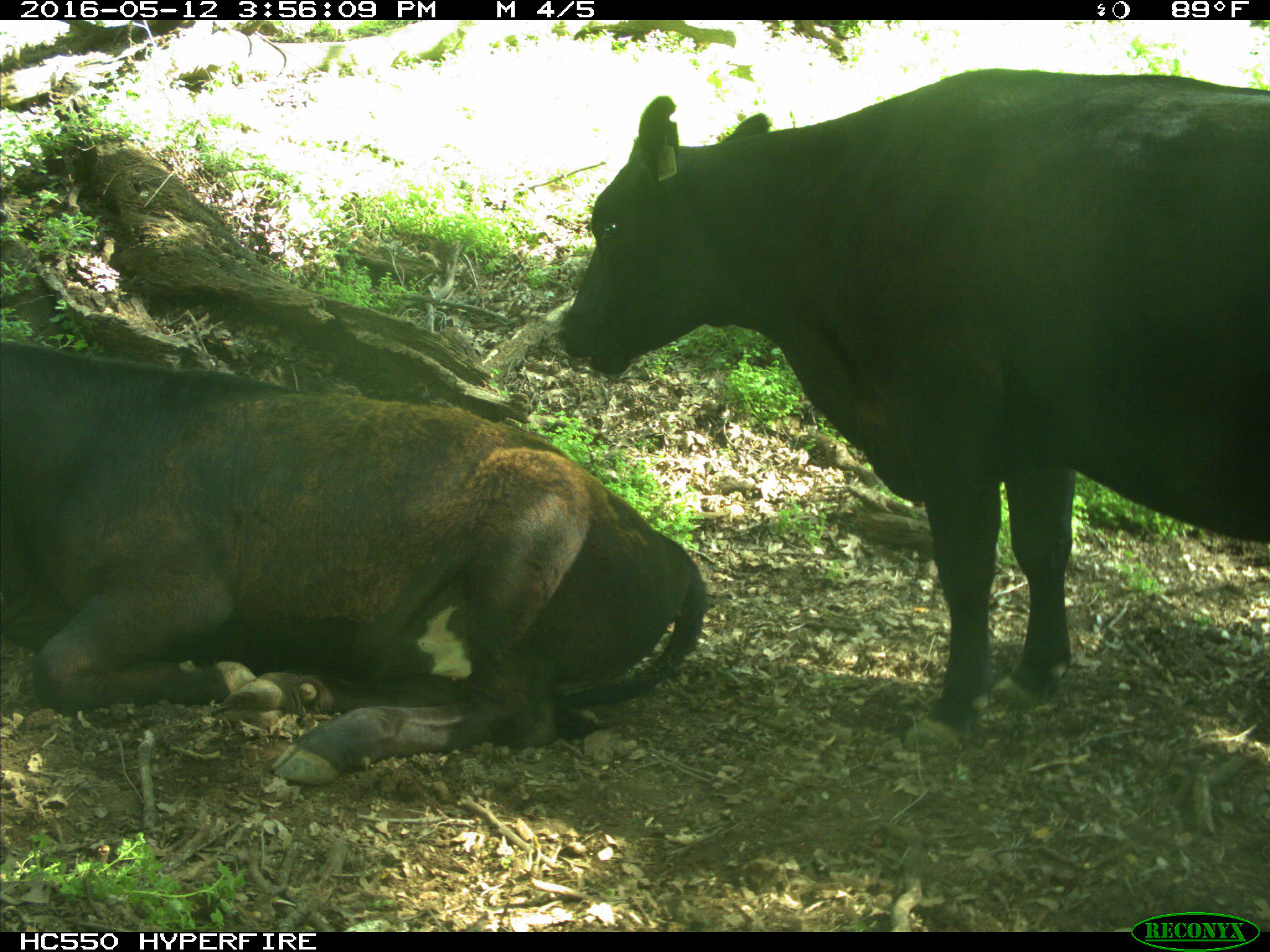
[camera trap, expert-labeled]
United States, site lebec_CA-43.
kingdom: Animalia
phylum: Chordata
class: Mammalia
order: Artiodactyla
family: Bovidae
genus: Bos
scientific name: Bos taurus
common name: domestic cow